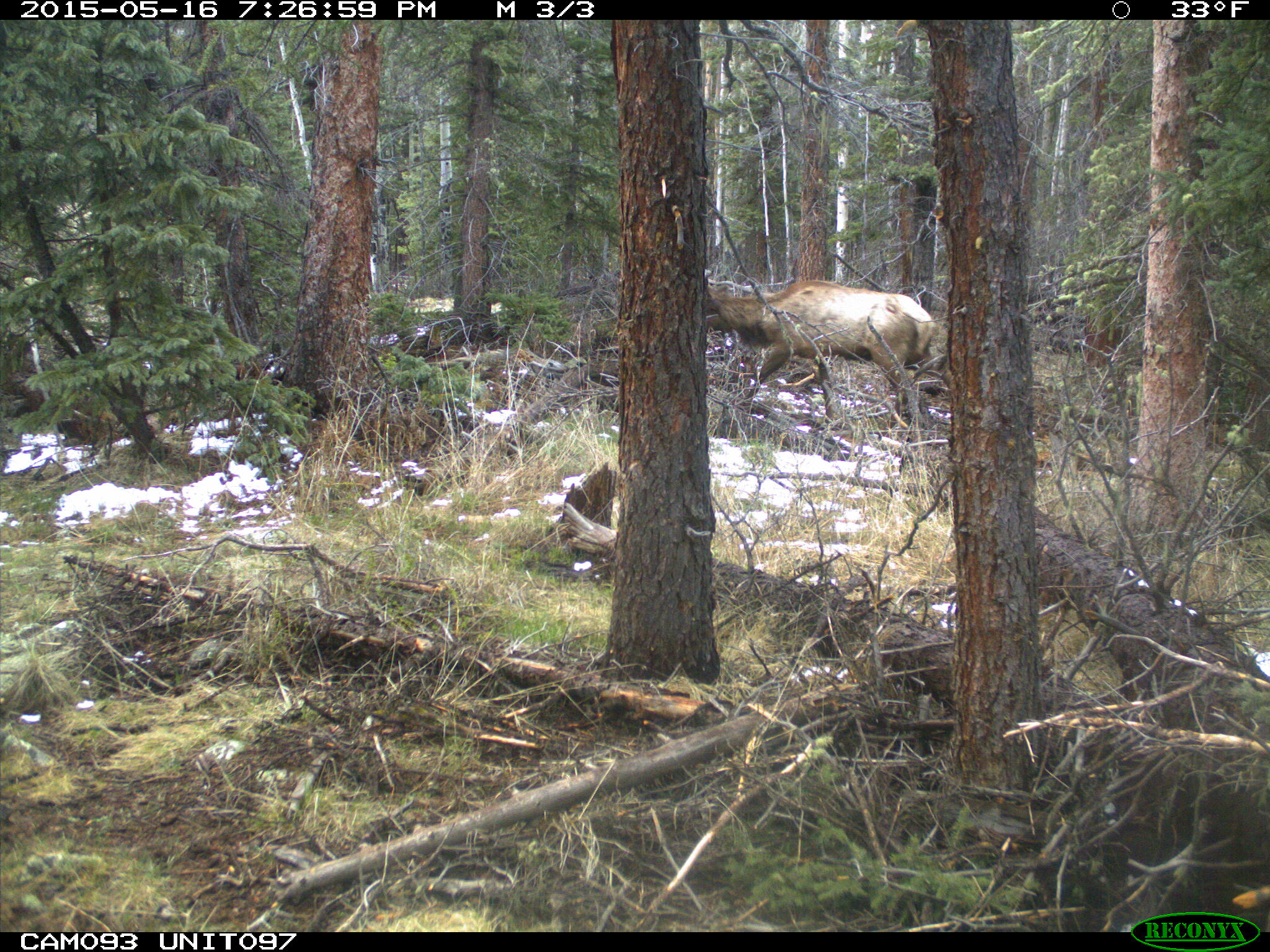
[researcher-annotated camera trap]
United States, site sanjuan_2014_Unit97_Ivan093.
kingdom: Animalia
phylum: Chordata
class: Mammalia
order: Artiodactyla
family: Cervidae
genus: Cervus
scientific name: Cervus elaphus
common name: red deer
Cervus elaphus (red deer).